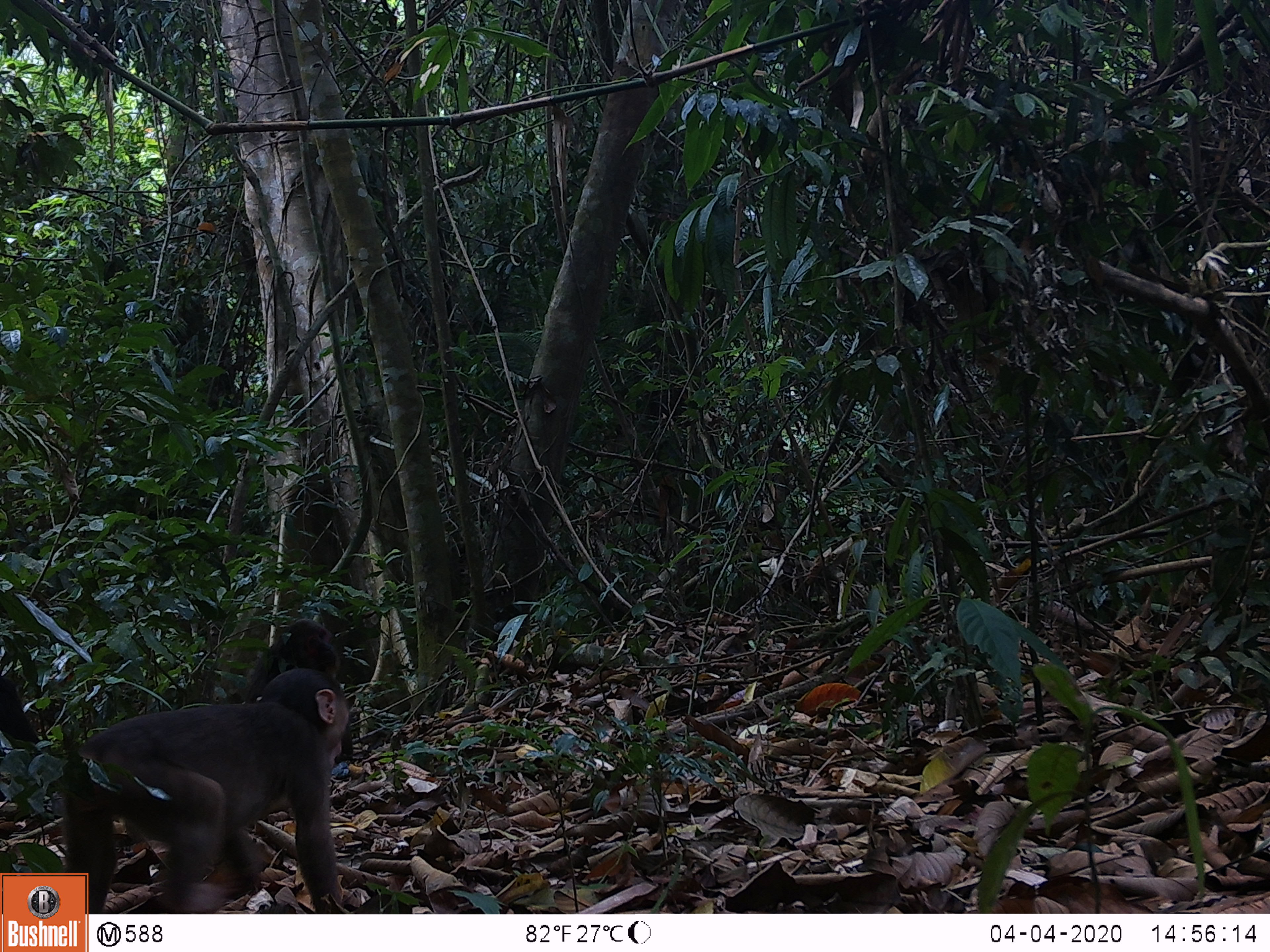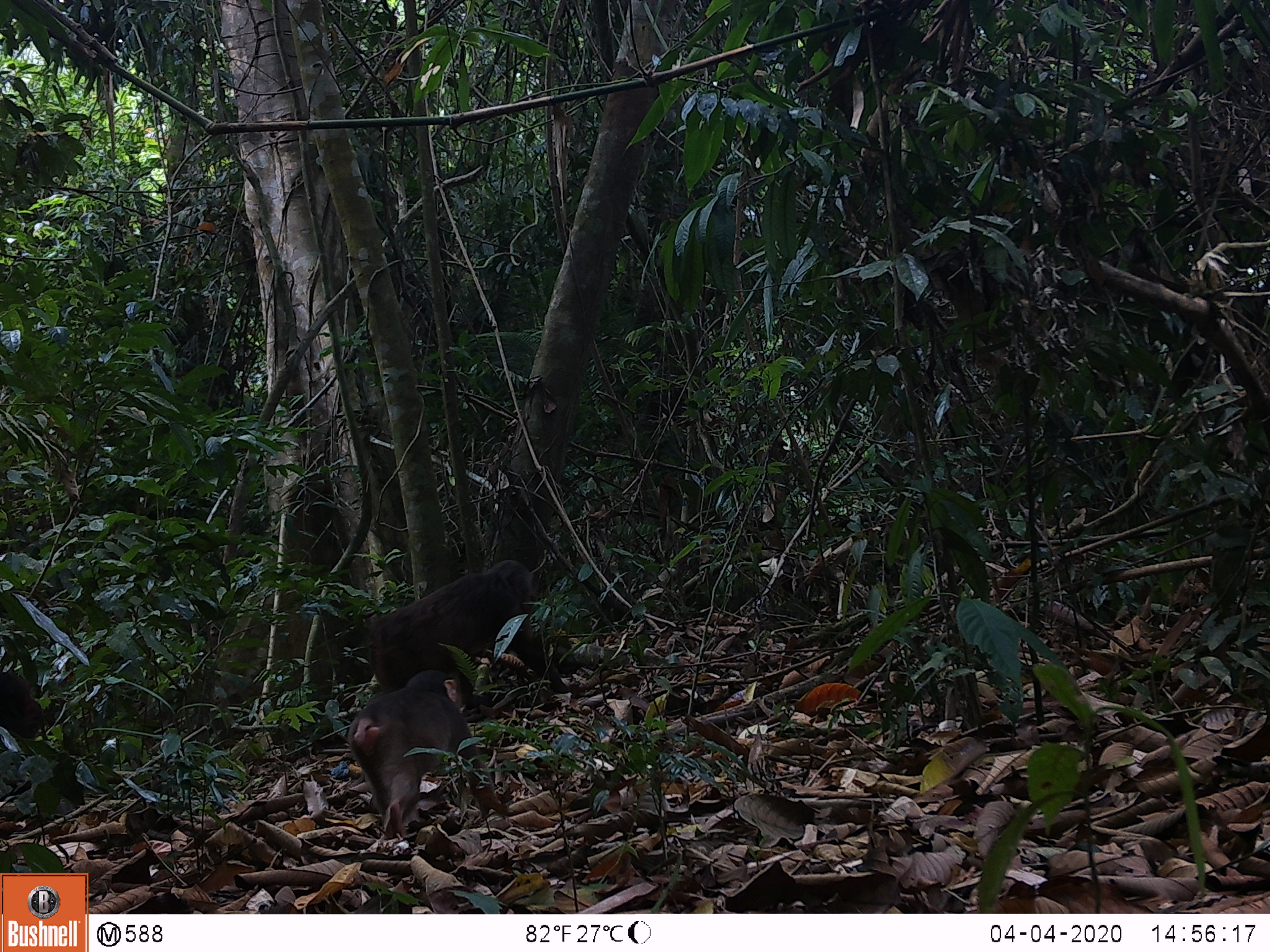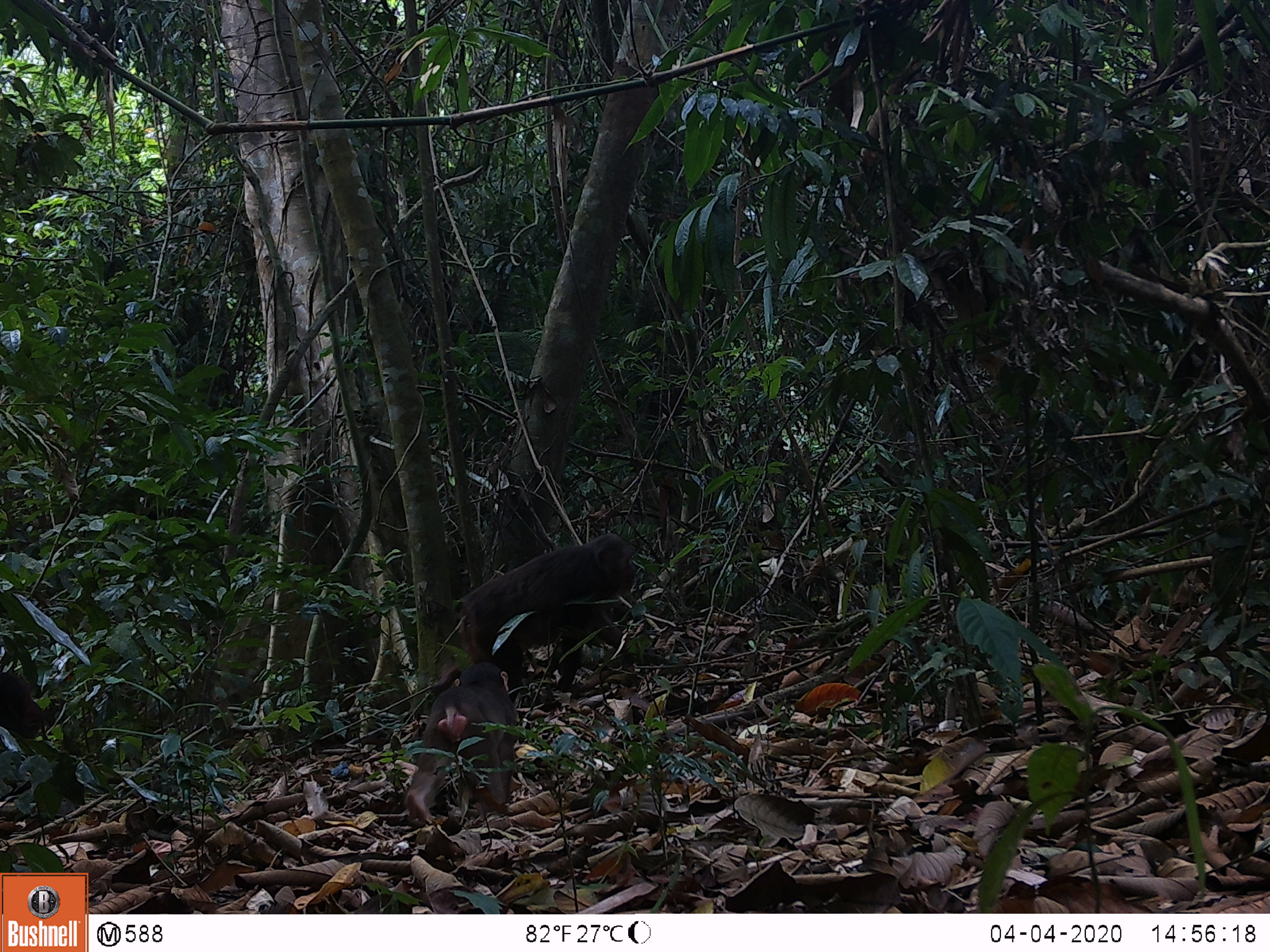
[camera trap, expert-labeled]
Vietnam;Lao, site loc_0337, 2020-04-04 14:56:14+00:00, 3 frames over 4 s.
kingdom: Animalia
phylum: Chordata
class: Mammalia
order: Primates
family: Cercopithecidae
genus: Macaca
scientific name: Macaca arctoides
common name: stump-tailed macaque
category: stump tailed macaque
Stump tailed macaque (stump-tailed macaque) (Macaca arctoides). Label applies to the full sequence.